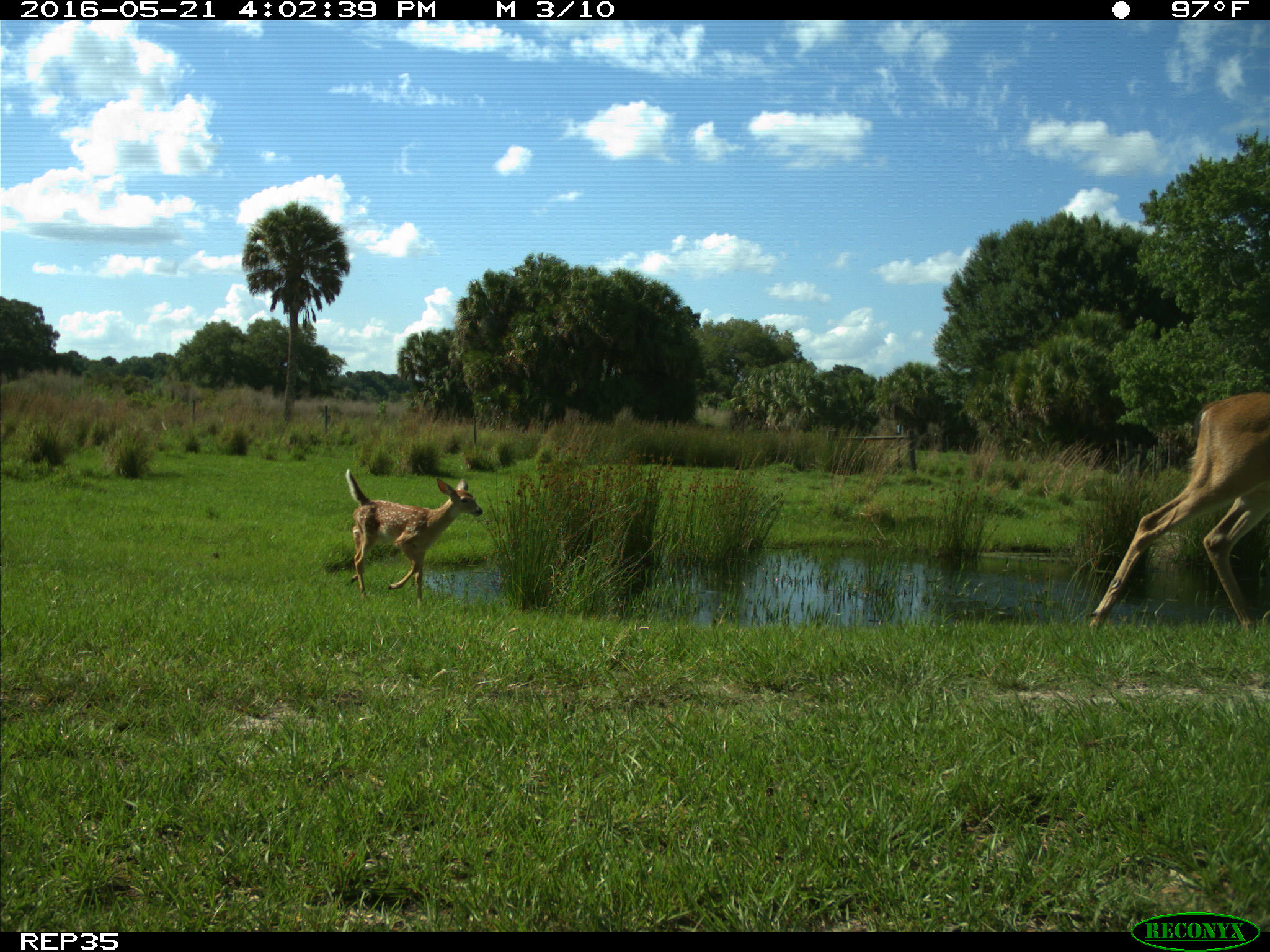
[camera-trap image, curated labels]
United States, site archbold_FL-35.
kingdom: Animalia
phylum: Chordata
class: Mammalia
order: Artiodactyla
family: Cervidae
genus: Odocoileus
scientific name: Odocoileus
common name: deer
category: unidentified deer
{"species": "unidentified deer (deer) (Odocoileus)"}